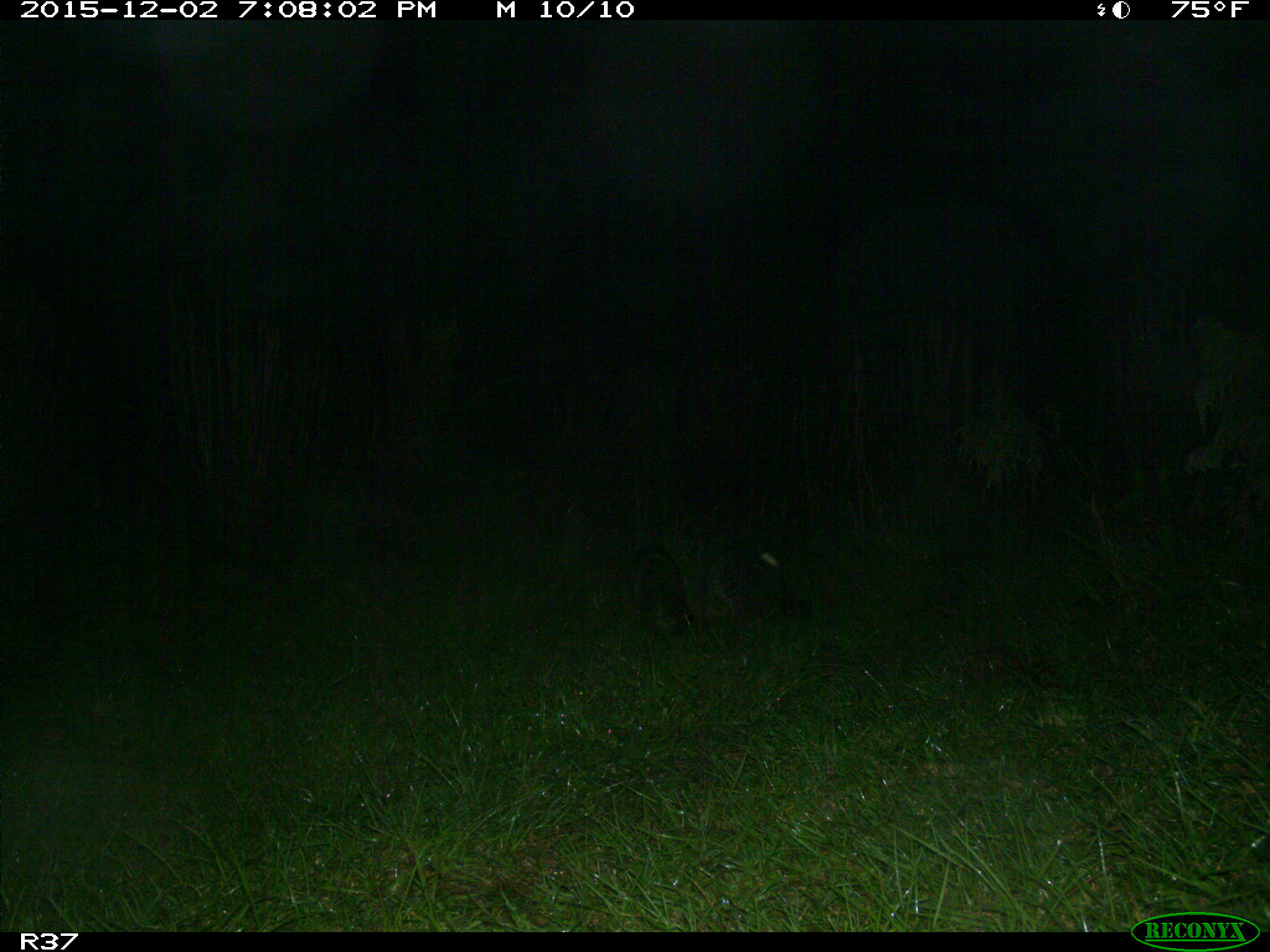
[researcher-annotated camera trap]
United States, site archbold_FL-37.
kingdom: Animalia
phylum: Chordata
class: Mammalia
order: Carnivora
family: Procyonidae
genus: Procyon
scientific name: Procyon lotor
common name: common raccoon